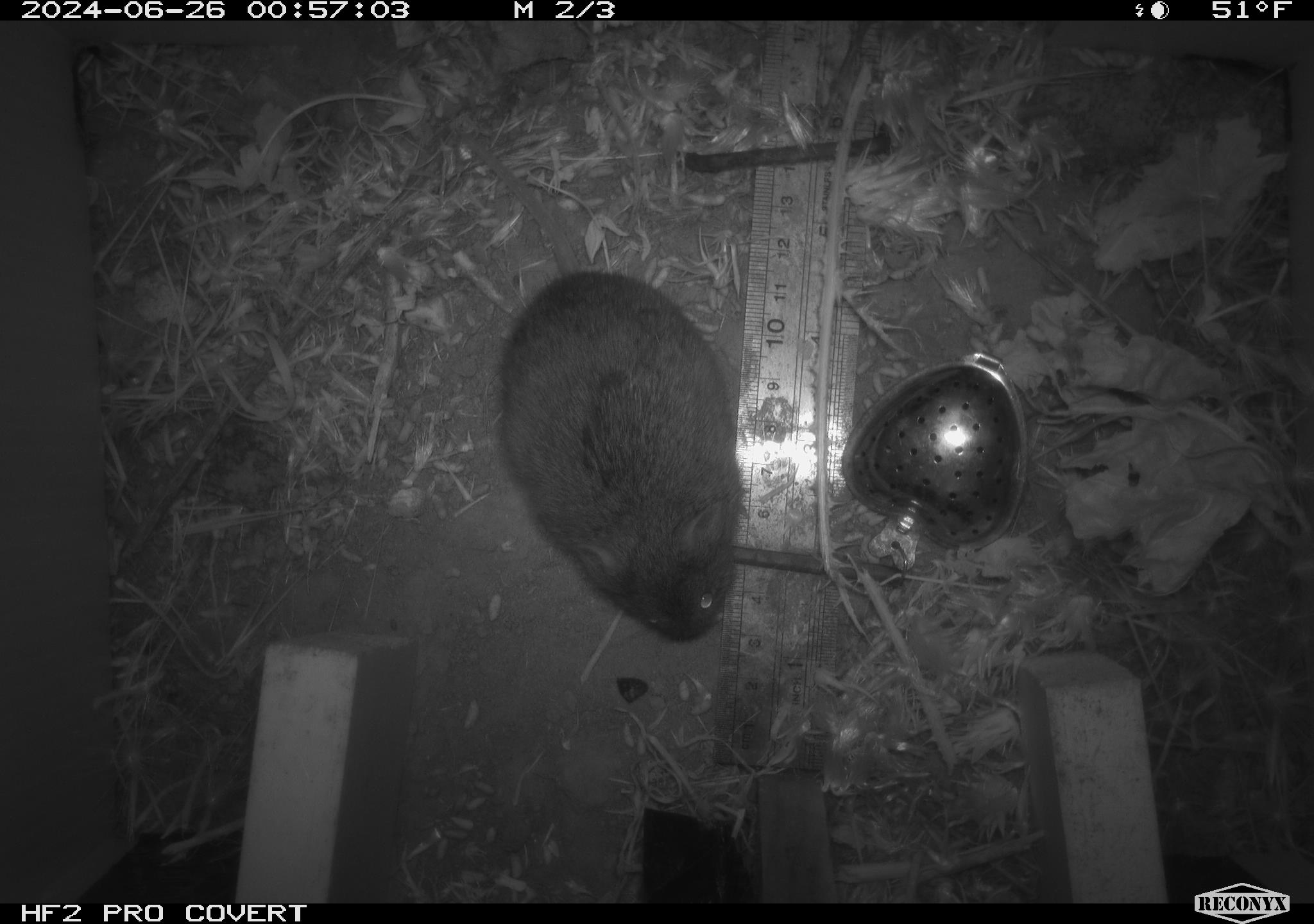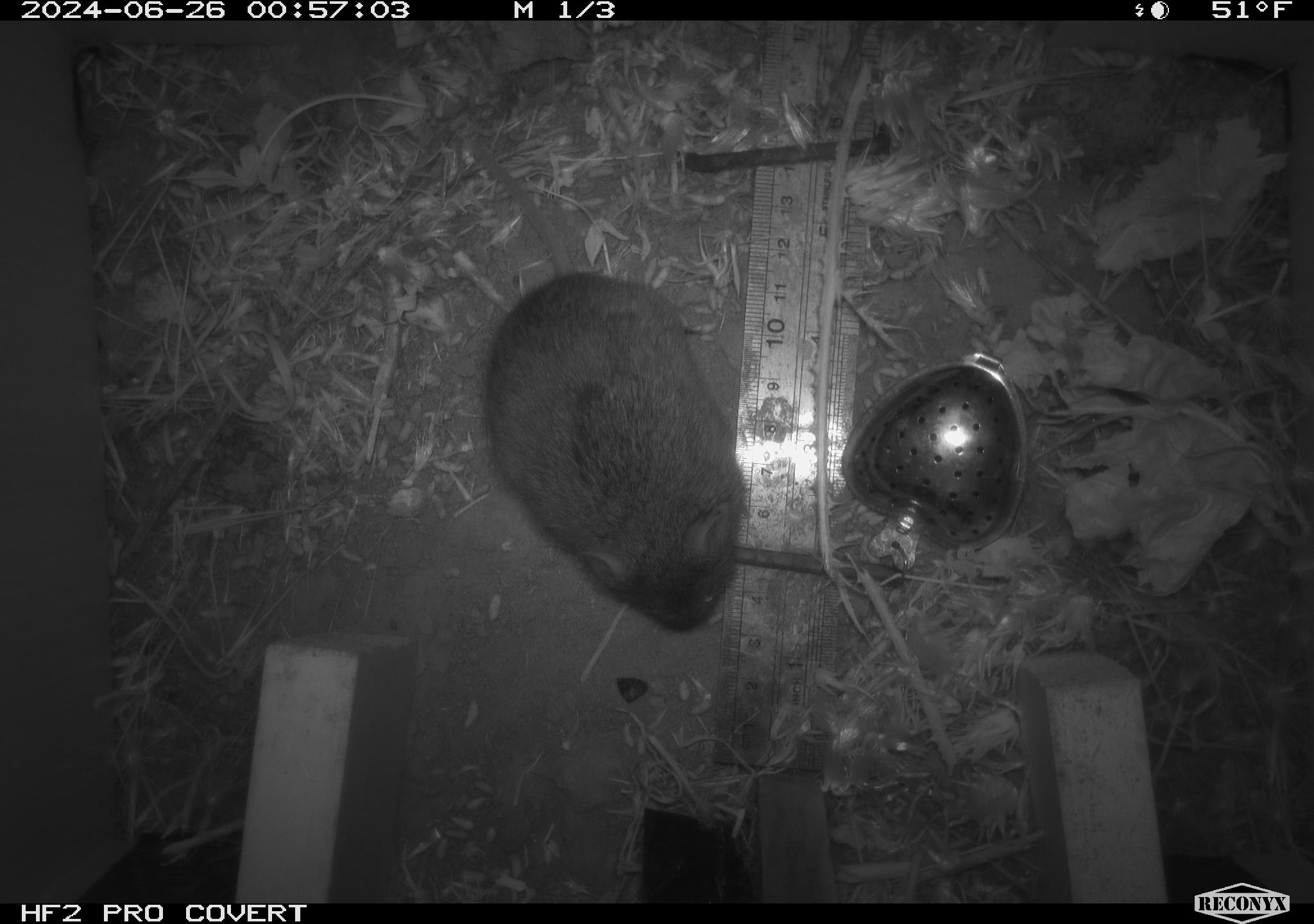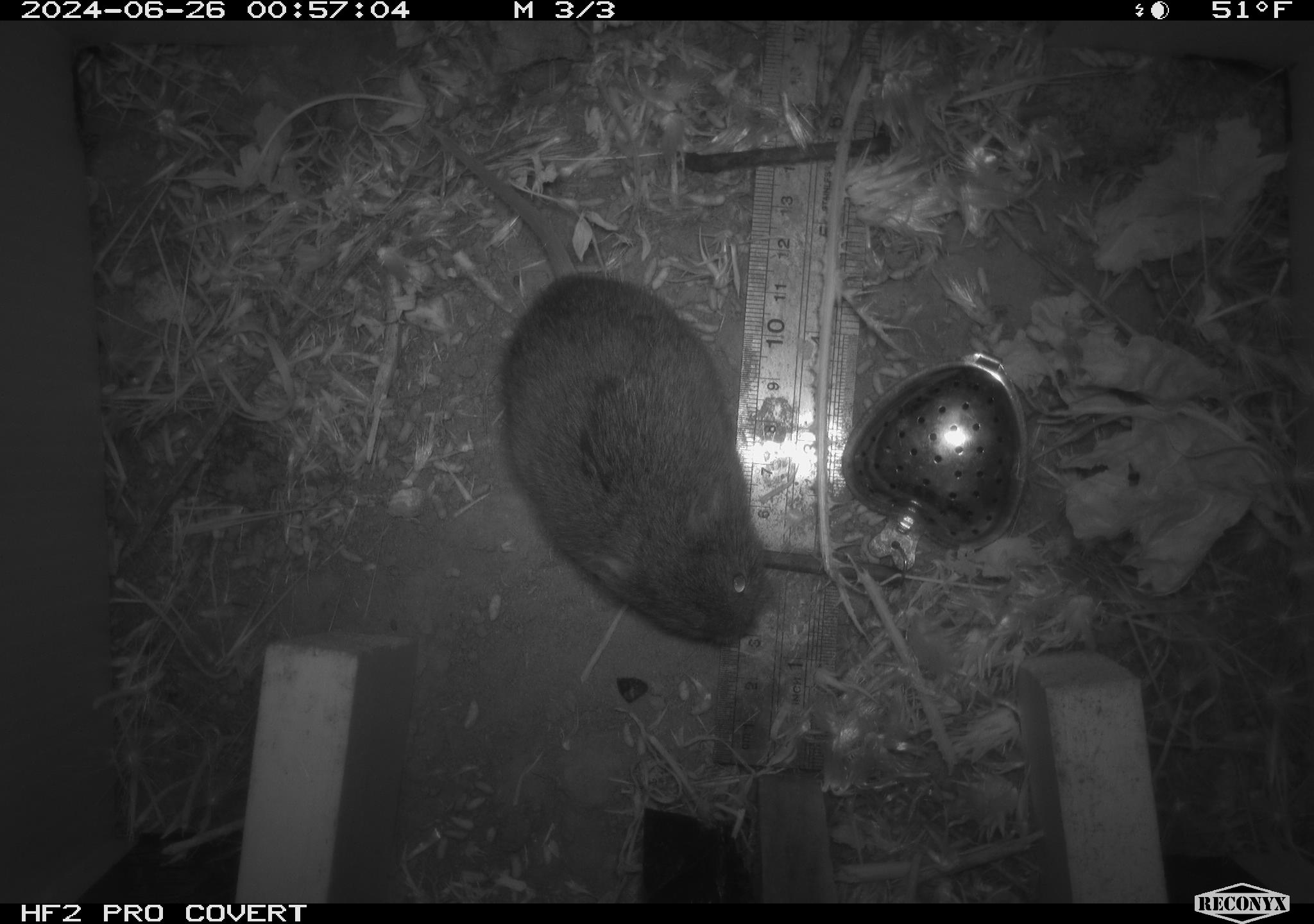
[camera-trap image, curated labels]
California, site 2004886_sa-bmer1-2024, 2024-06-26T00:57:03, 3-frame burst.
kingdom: Animalia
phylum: Chordata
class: Mammalia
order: Rodentia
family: Cricetidae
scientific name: Cricetidae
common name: hamsters, voles, lemmings, and allies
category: cricetidae family